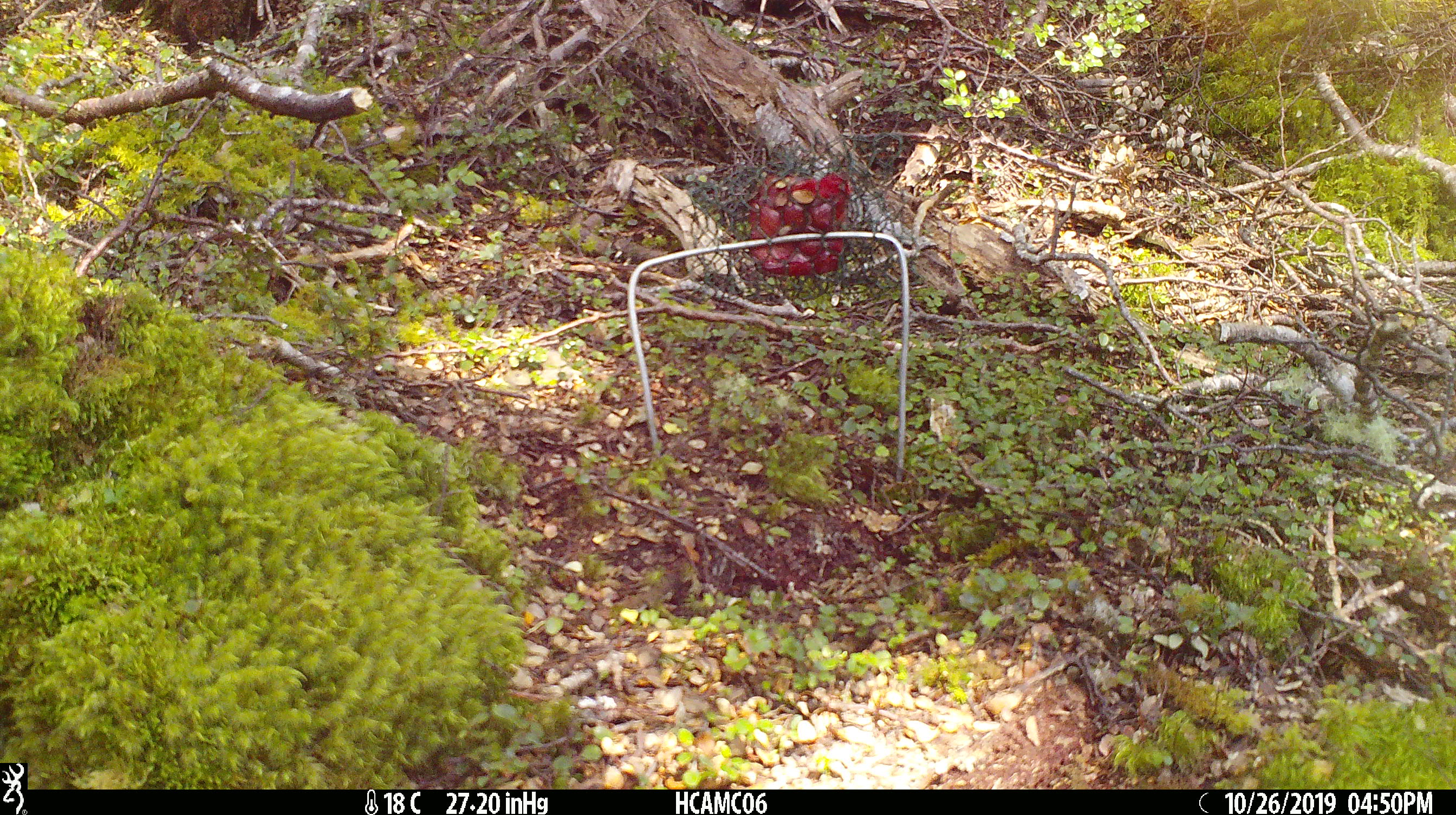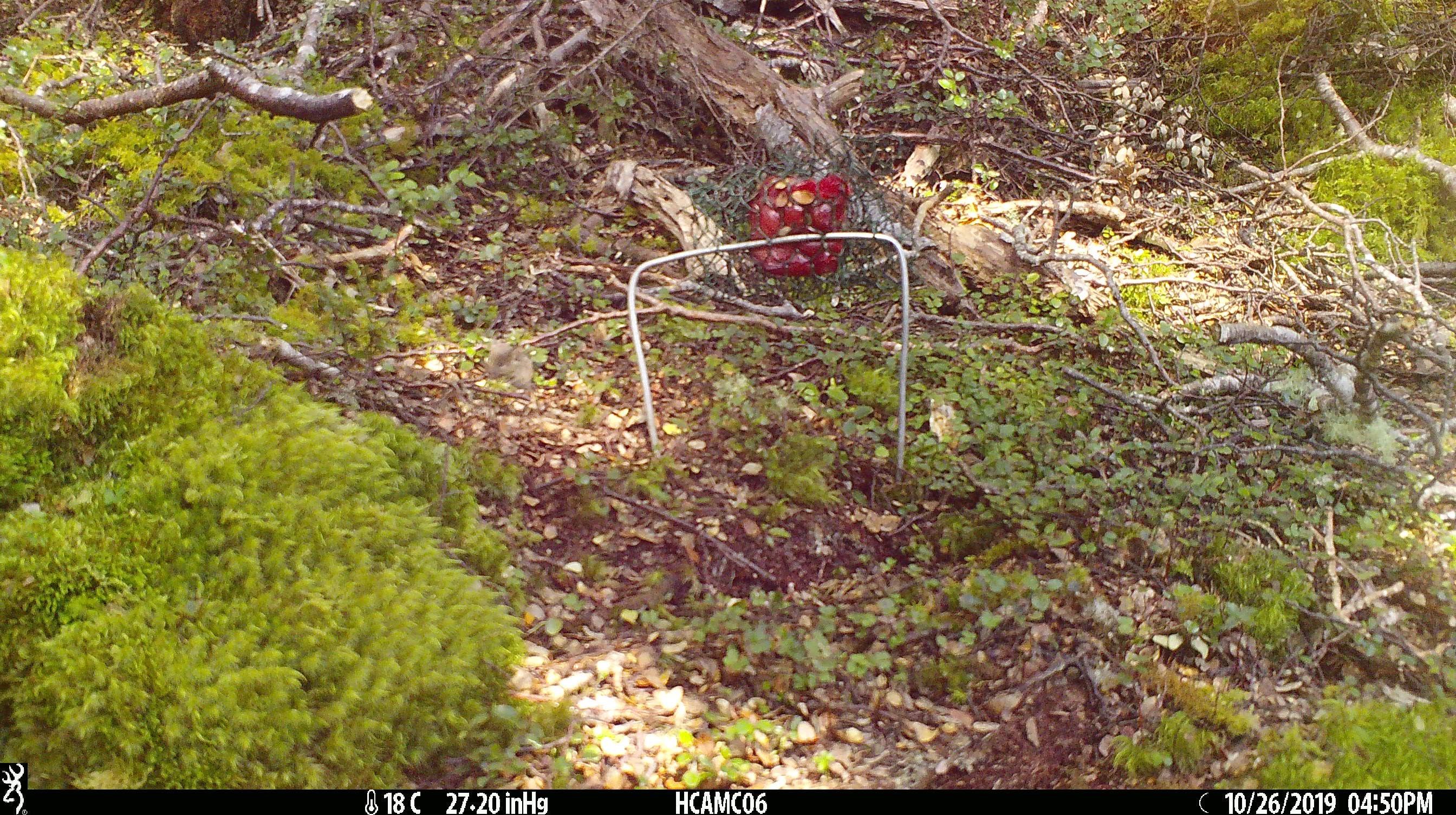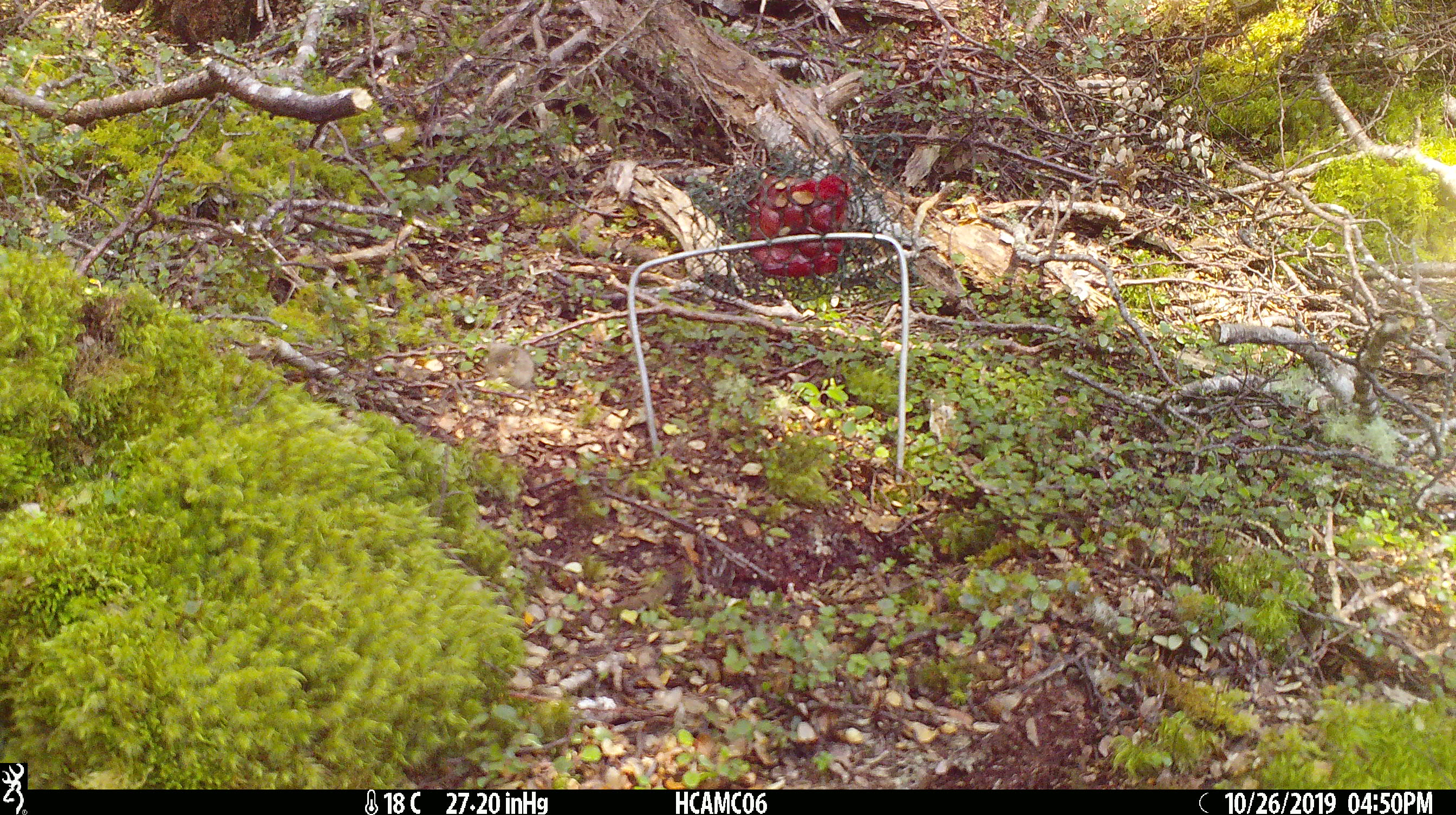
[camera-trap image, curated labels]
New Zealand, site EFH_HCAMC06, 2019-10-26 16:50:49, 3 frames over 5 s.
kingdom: Animalia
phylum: Chordata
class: Mammalia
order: Rodentia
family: Muridae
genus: Mus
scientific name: Mus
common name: mouse